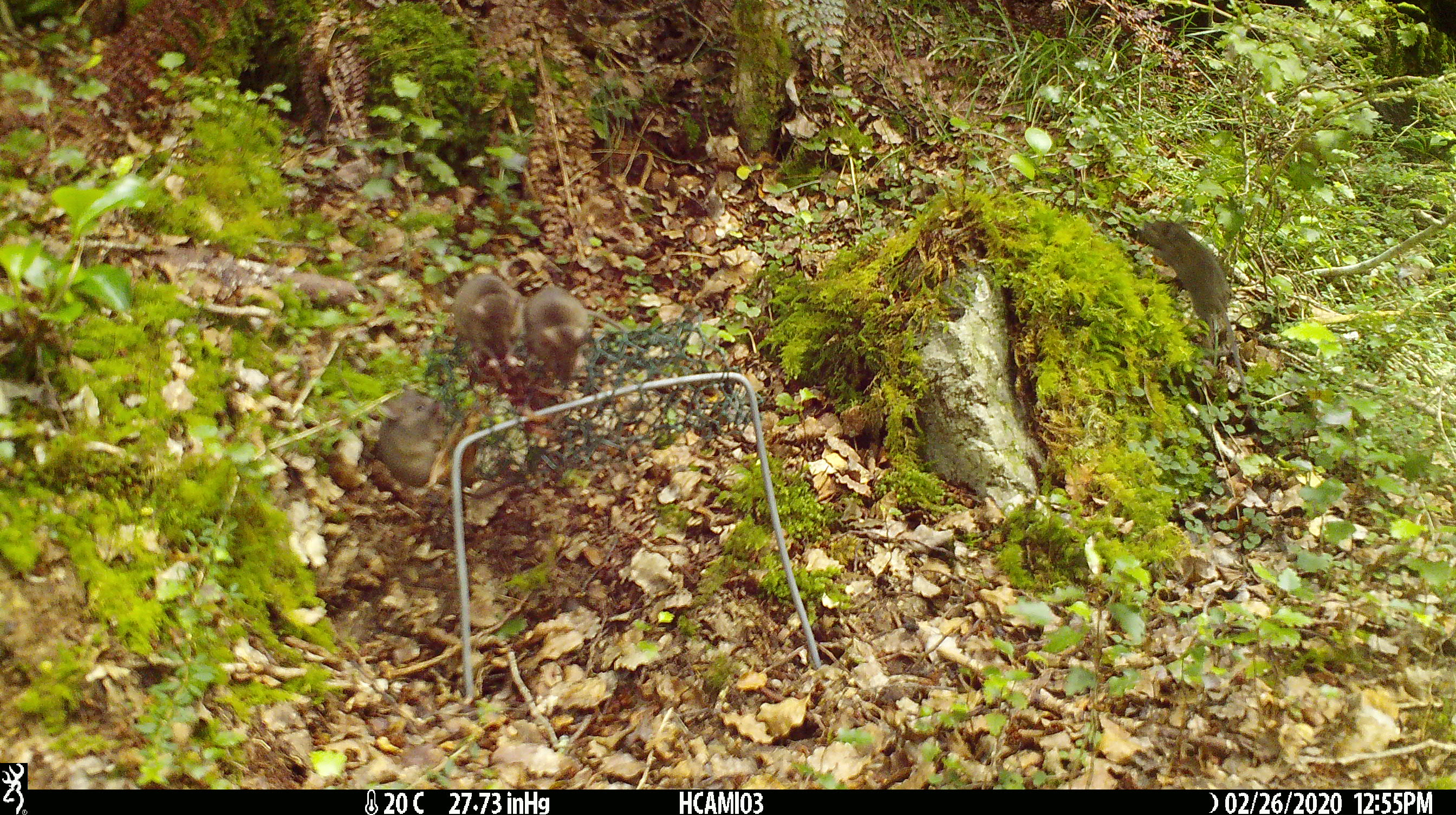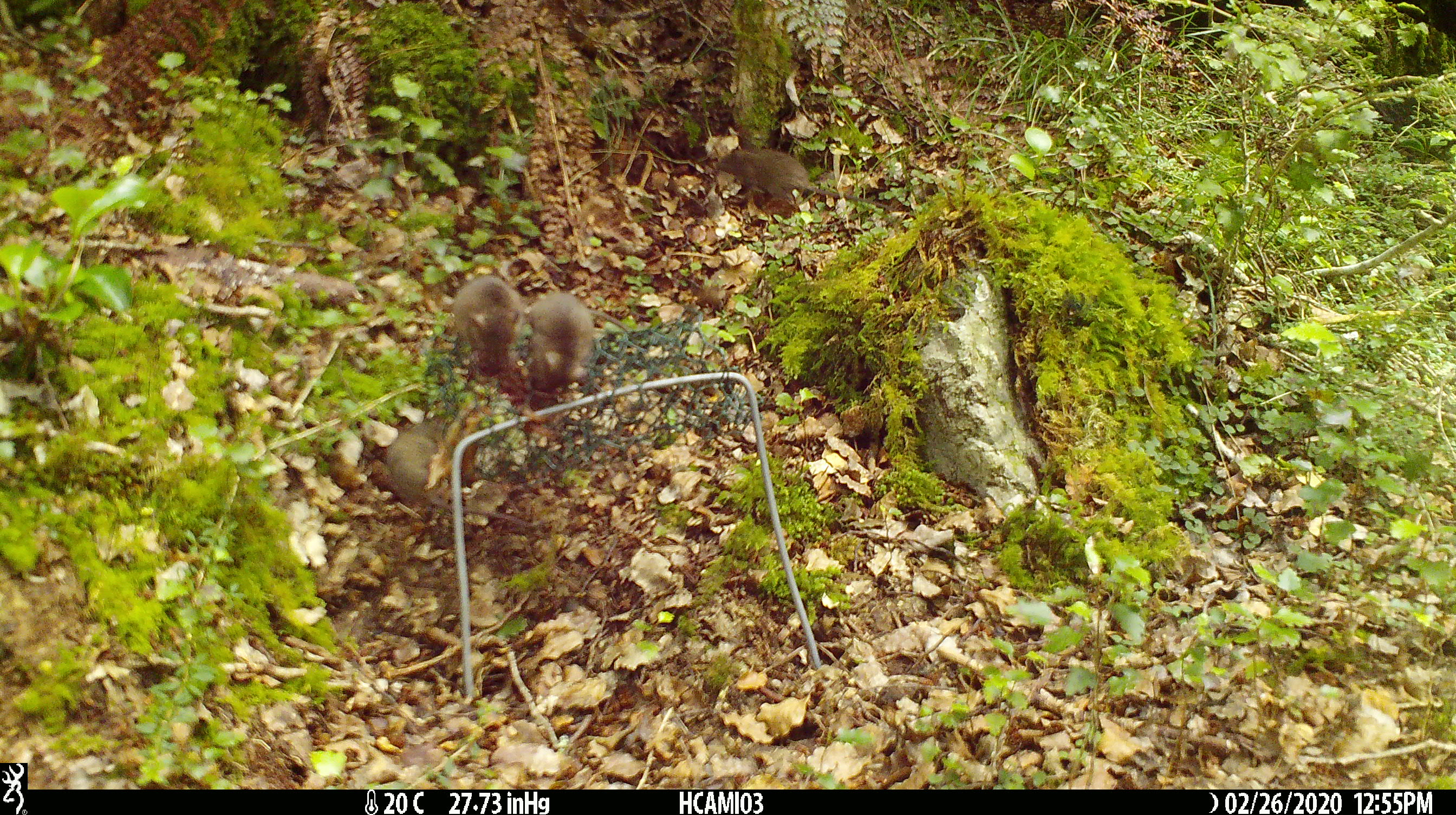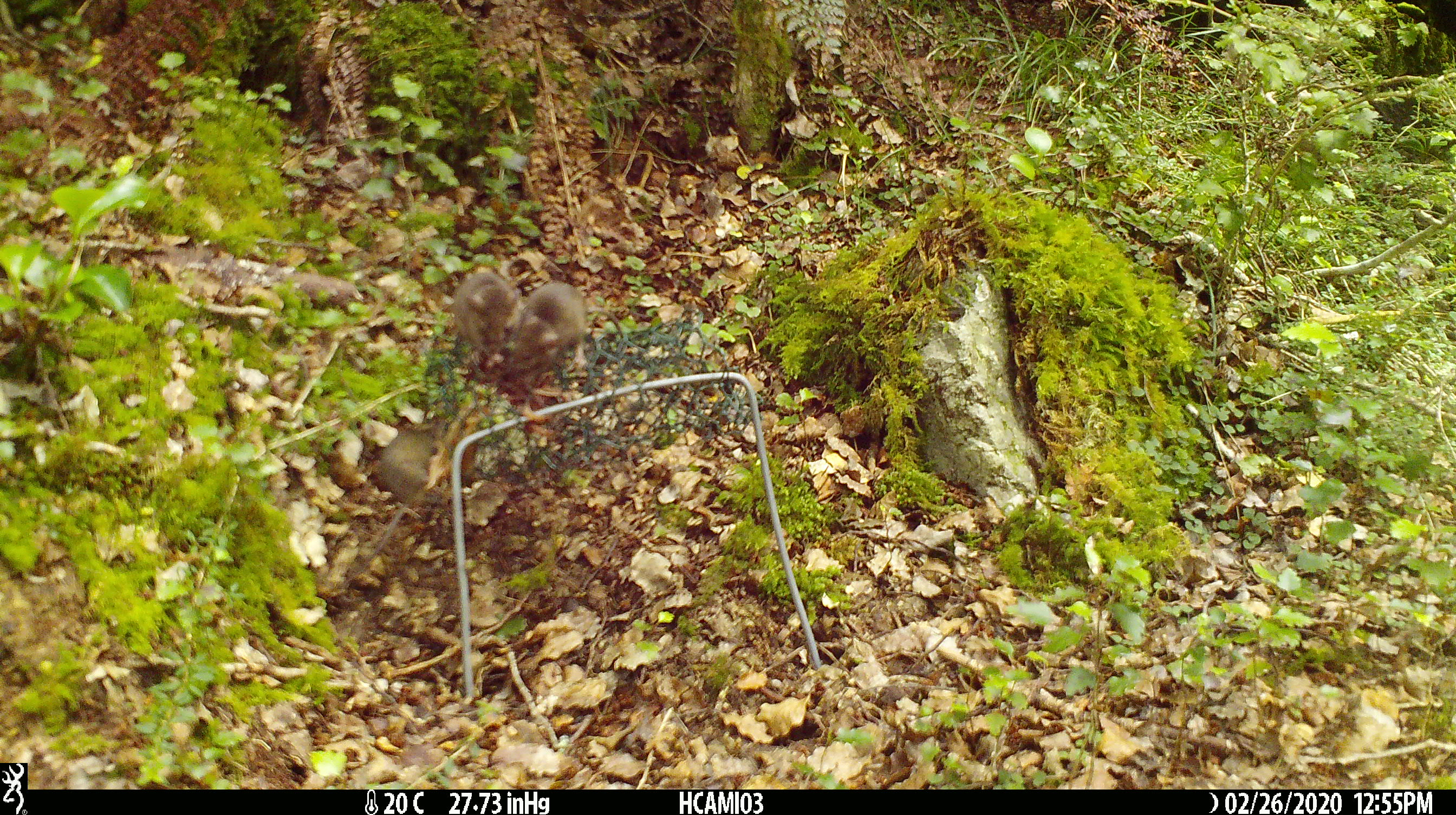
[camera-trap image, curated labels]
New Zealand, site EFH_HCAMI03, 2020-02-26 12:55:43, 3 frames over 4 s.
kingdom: Animalia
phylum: Chordata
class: Mammalia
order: Rodentia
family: Muridae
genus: Mus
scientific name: Mus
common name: mouse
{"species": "mouse (Mus)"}